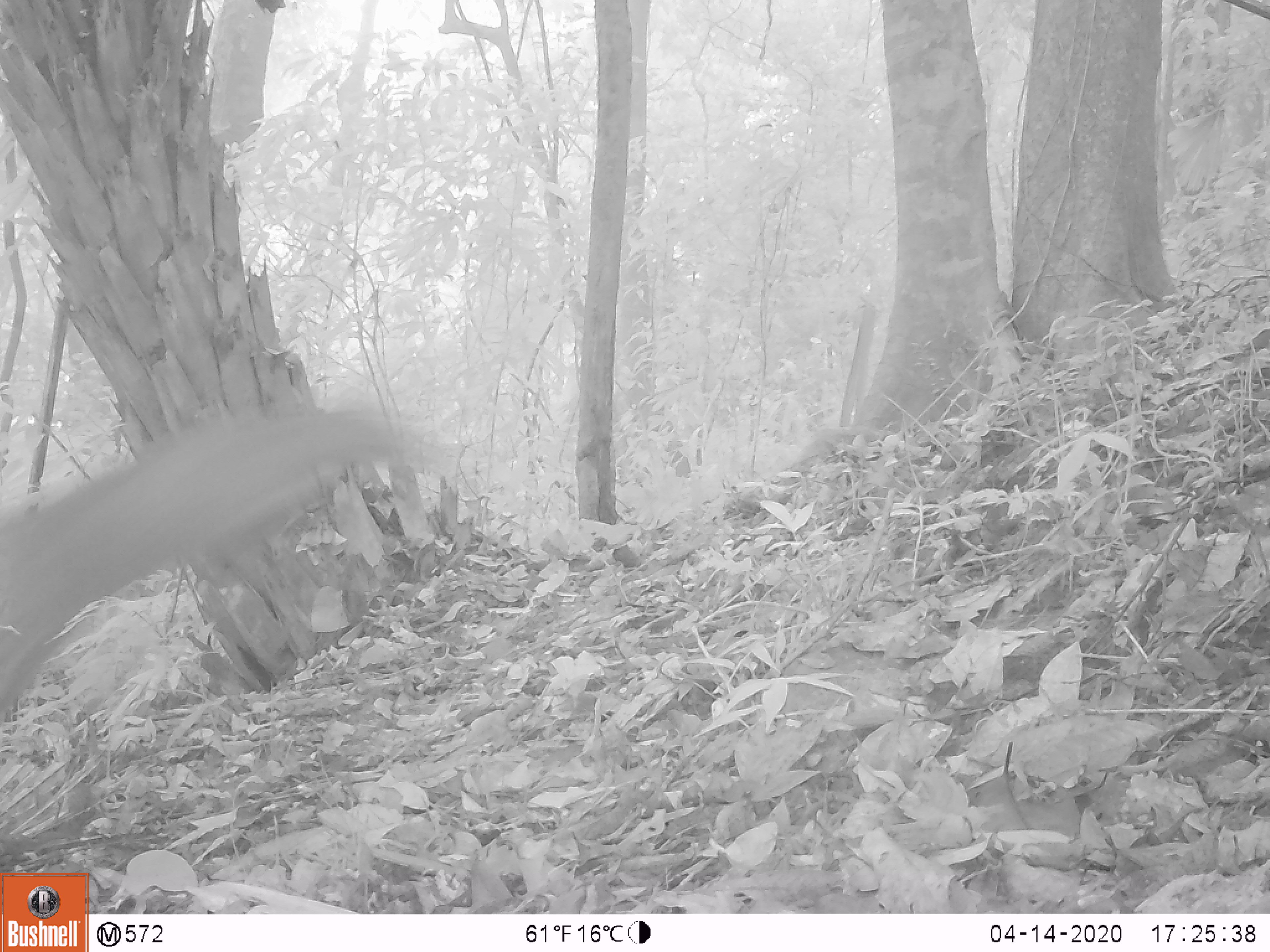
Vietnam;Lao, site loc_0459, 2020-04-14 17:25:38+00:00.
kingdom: Animalia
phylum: Chordata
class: Mammalia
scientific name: Mammalia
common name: mammal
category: unidentified mammal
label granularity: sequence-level